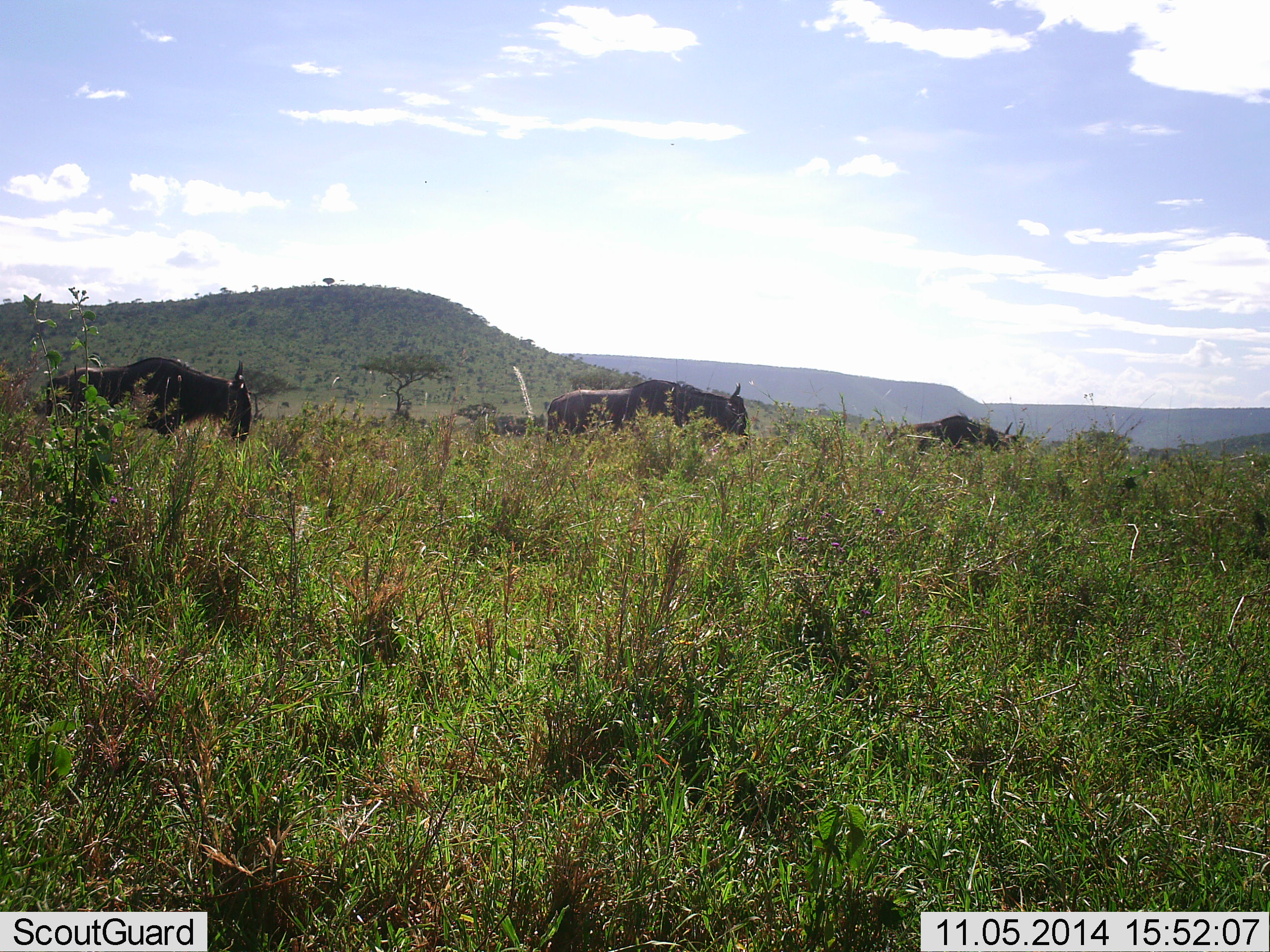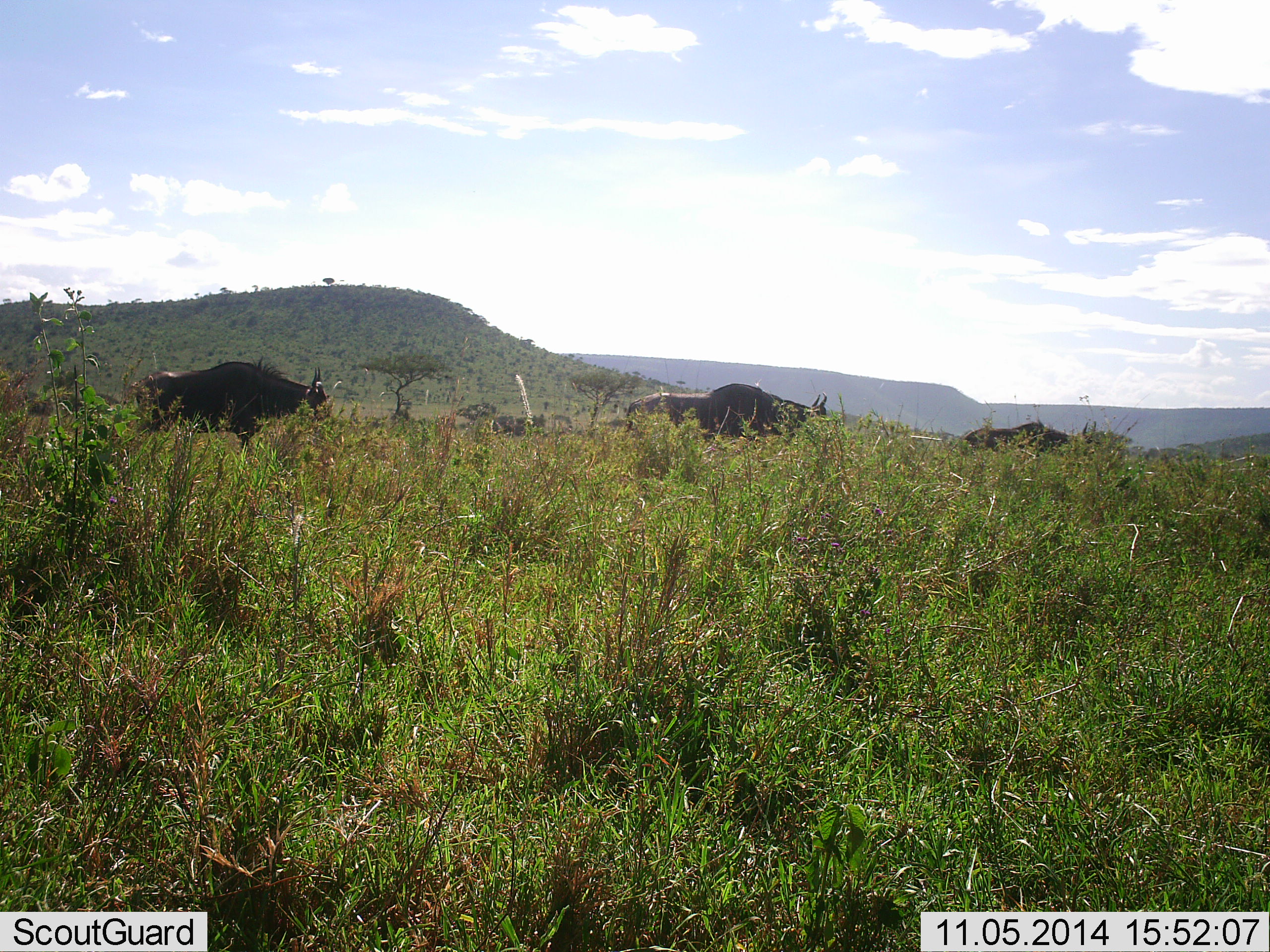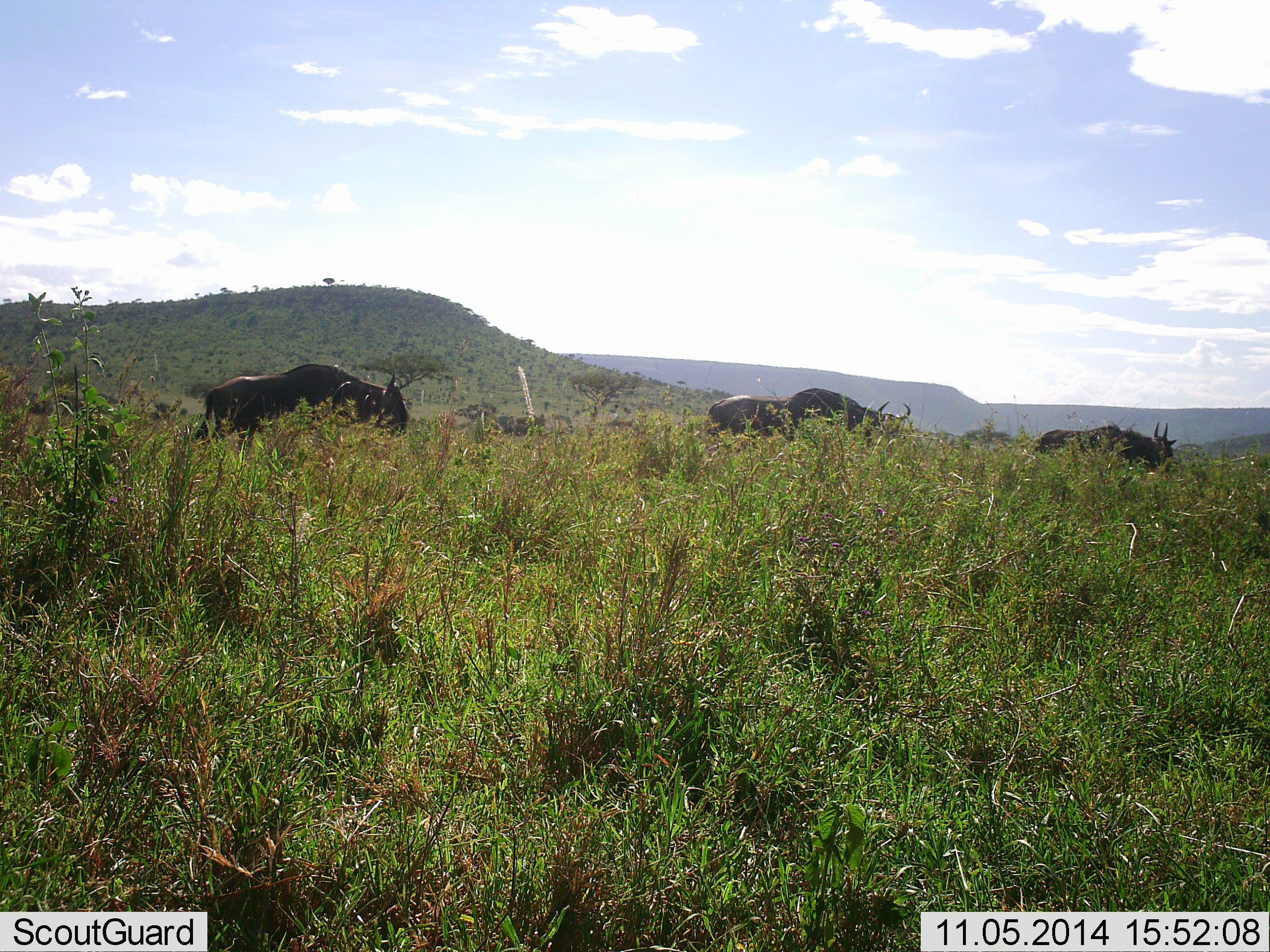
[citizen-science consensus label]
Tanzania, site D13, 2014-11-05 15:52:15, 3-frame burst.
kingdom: Animalia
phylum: Chordata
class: Mammalia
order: Artiodactyla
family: Bovidae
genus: Connochaetes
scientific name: Connochaetes taurinus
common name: blue wildebeest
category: wildebeest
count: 4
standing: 0%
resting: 0%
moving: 100%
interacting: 0%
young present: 0%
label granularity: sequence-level